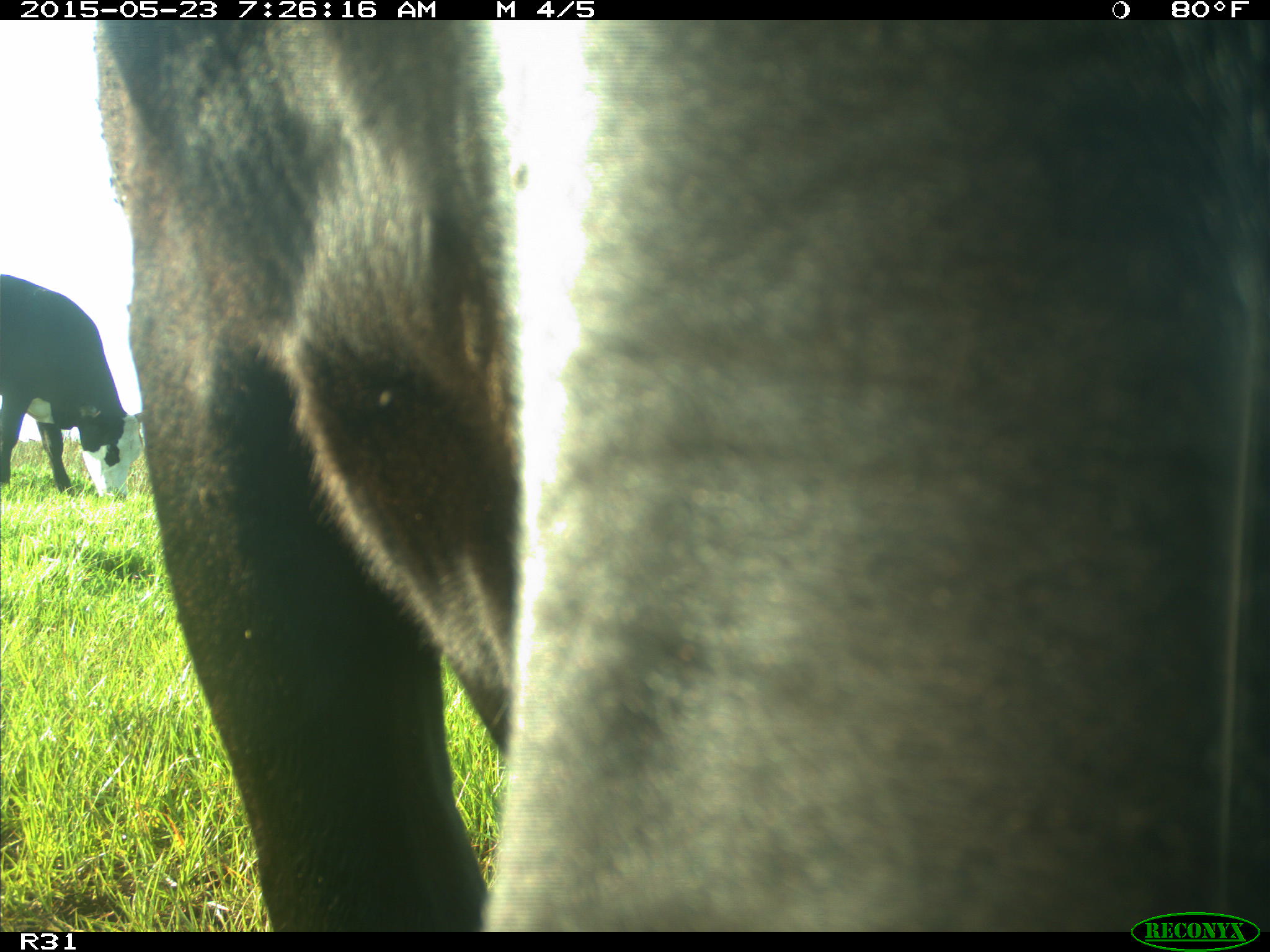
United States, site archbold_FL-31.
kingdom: Animalia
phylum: Chordata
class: Mammalia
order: Artiodactyla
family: Bovidae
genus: Bos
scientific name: Bos taurus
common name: domestic cow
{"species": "Bos taurus (domestic cow)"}